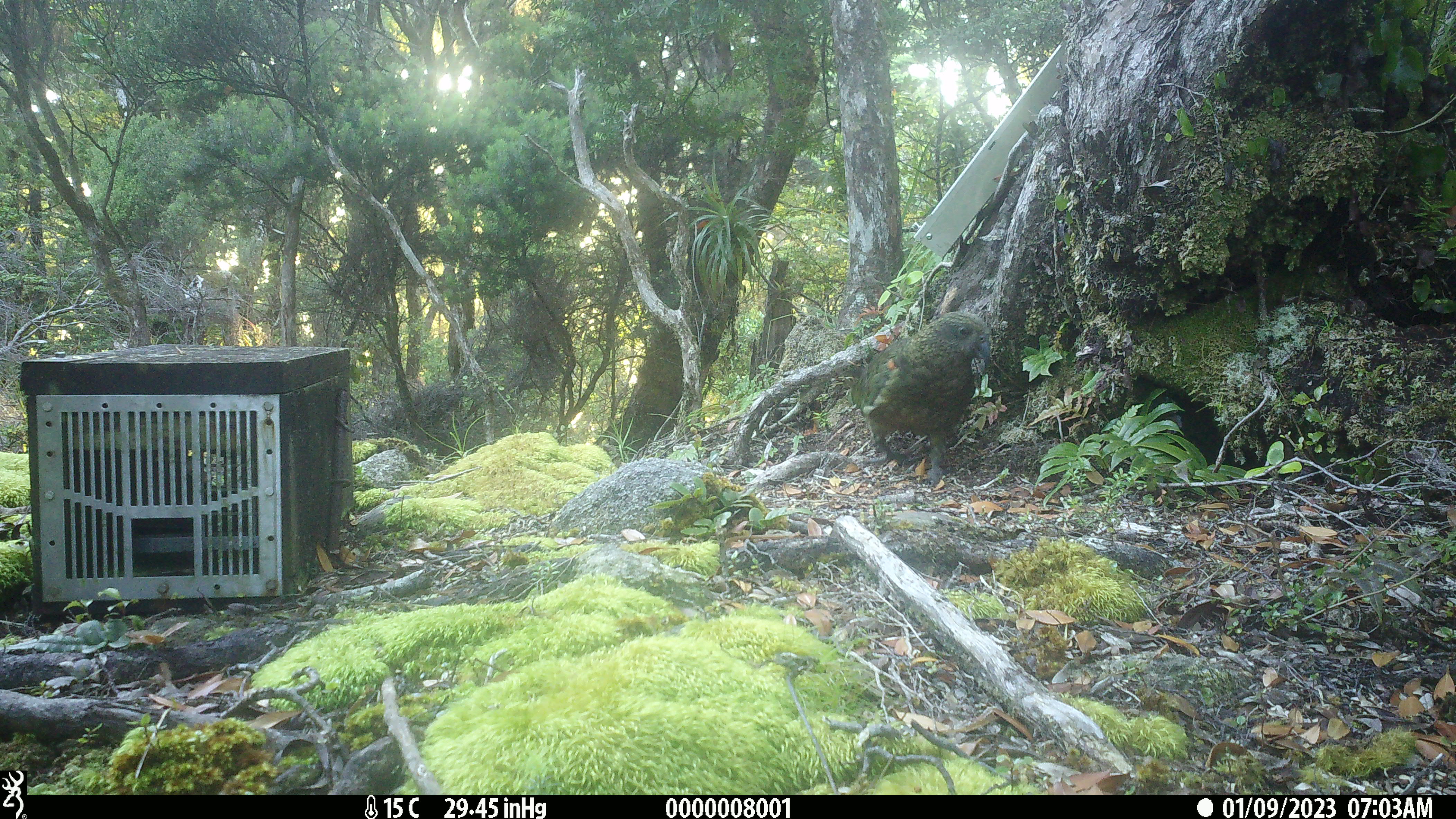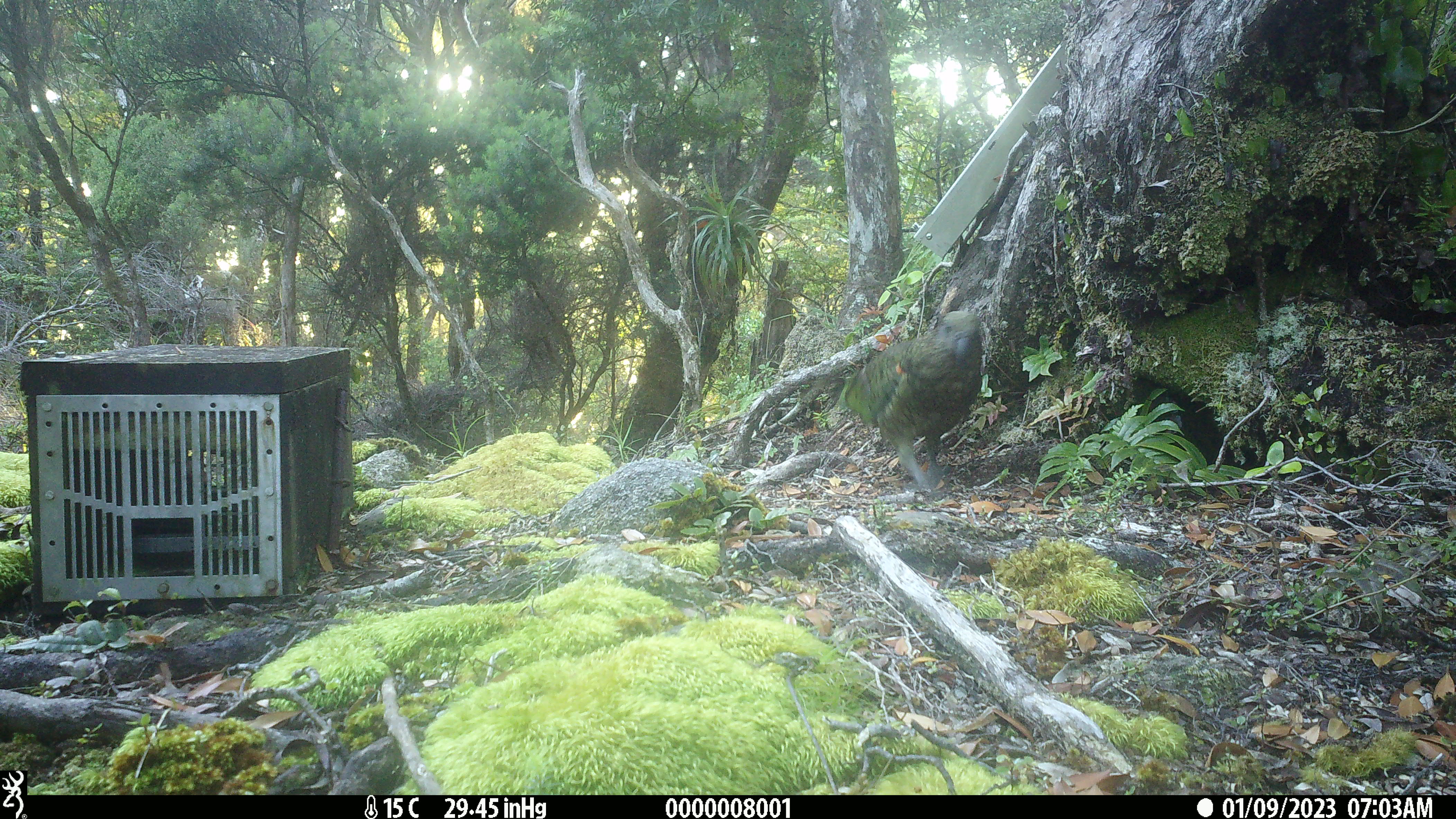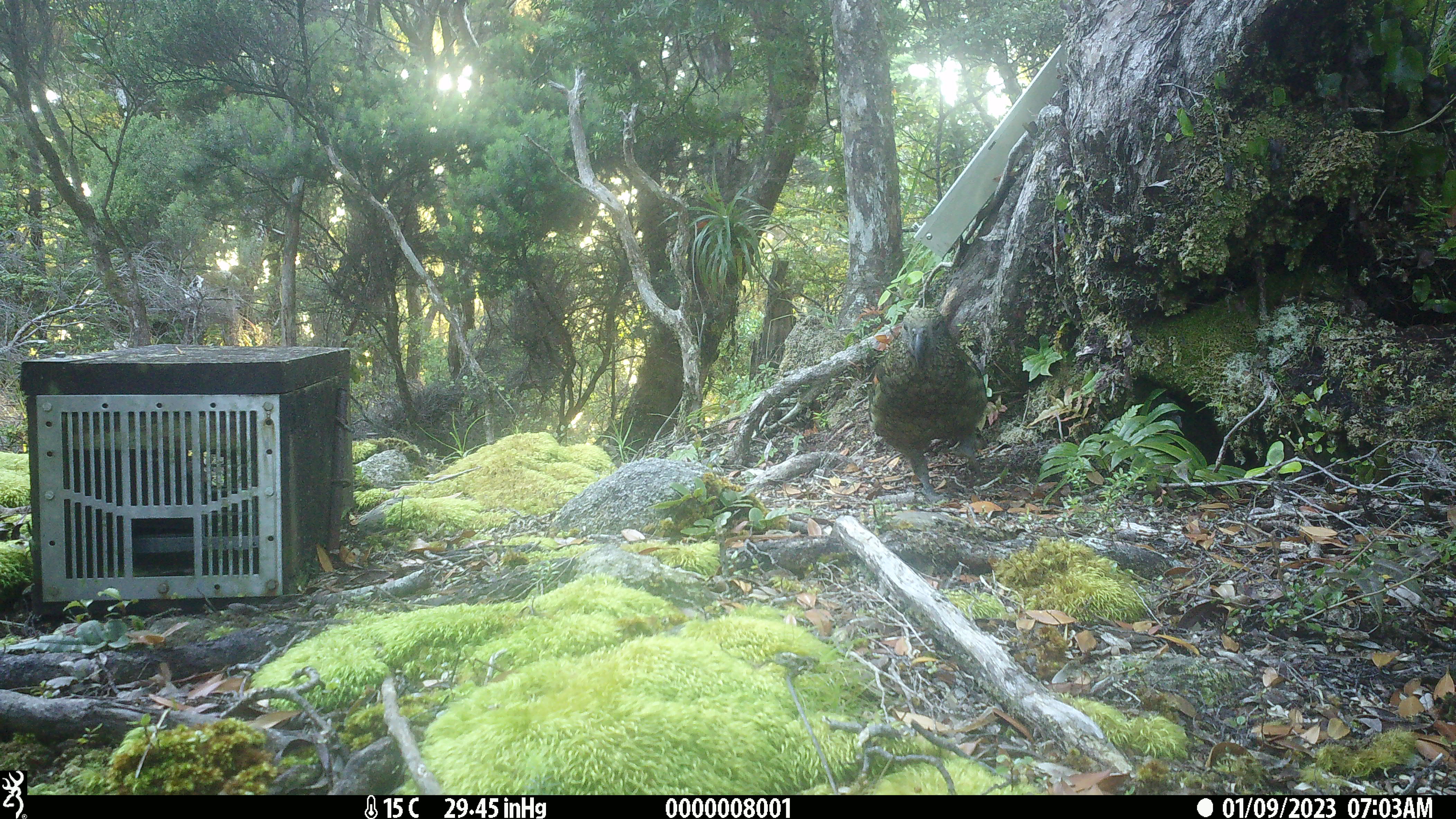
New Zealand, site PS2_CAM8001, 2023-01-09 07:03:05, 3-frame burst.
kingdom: Animalia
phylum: Chordata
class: Aves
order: Psittaciformes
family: Strigopidae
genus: Nestor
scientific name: Nestor notabilis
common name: kea